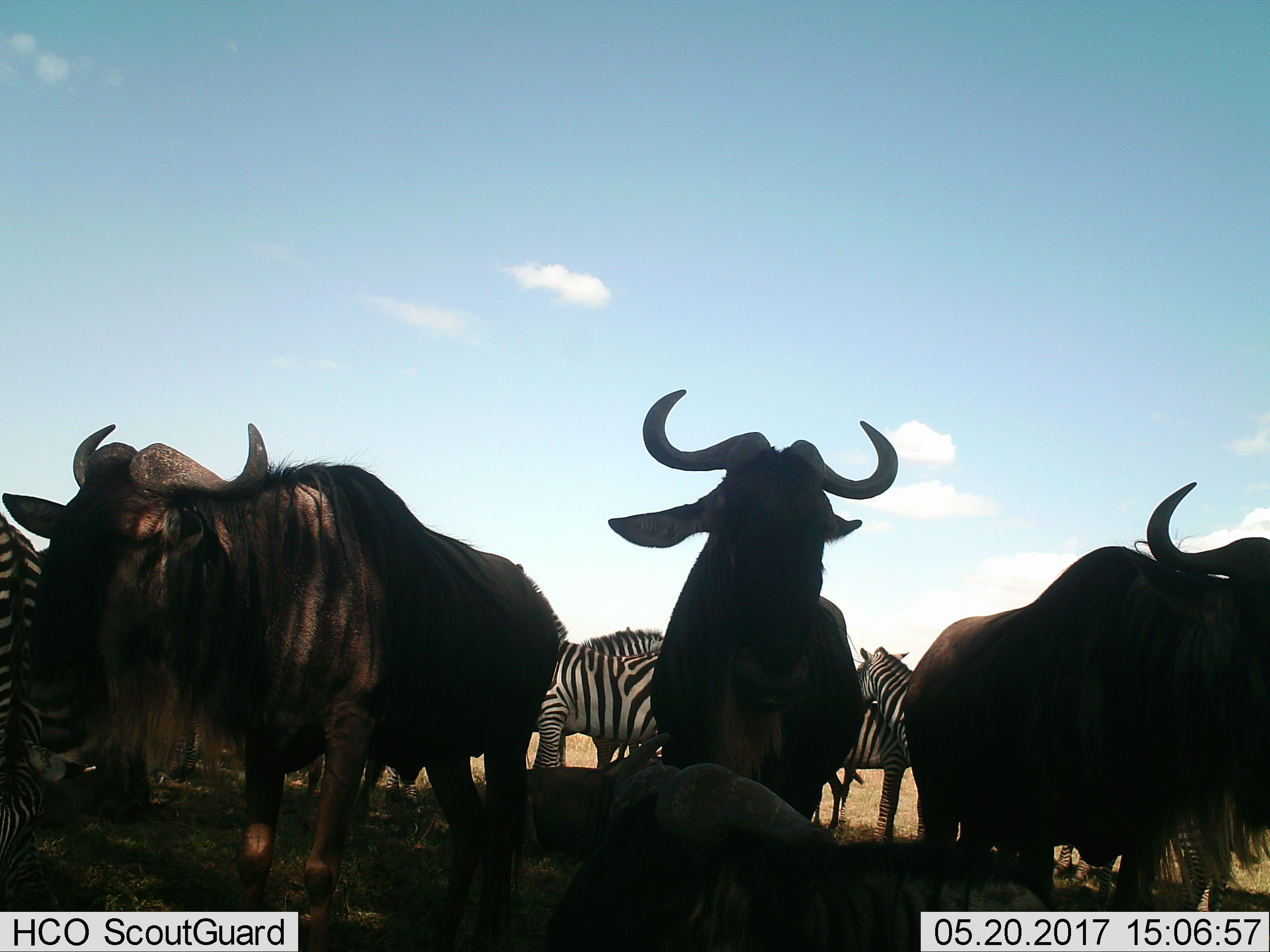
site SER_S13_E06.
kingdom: Animalia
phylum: Chordata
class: Mammalia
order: Artiodactyla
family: Bovidae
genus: Connochaetes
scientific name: Connochaetes taurinus taurinus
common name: blue wildebeest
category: wildebeestblue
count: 4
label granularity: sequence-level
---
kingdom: Animalia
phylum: Chordata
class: Mammalia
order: Perissodactyla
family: Equidae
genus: Equus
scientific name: Equus quagga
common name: plains zebra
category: zebraplains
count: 6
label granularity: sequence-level